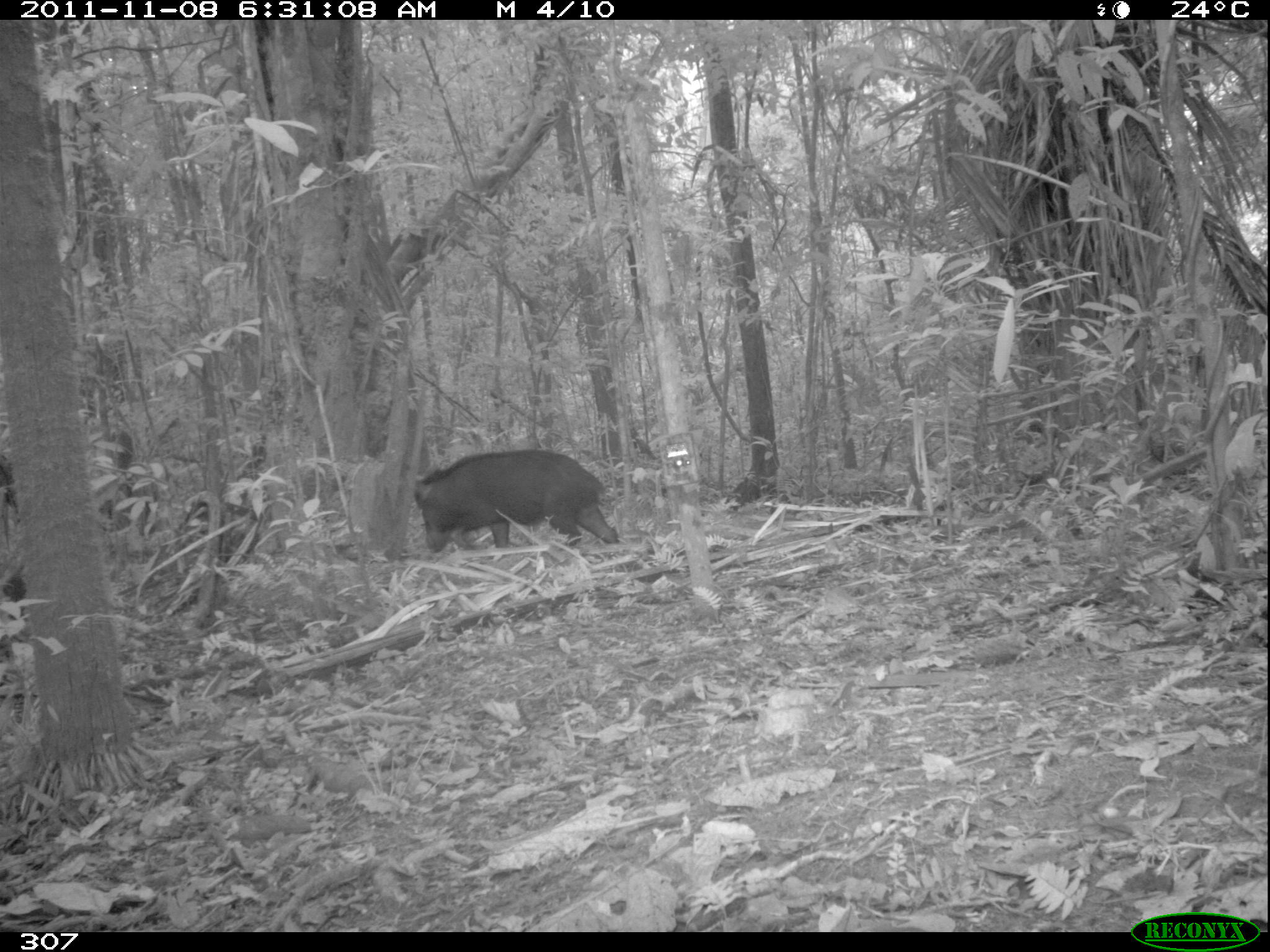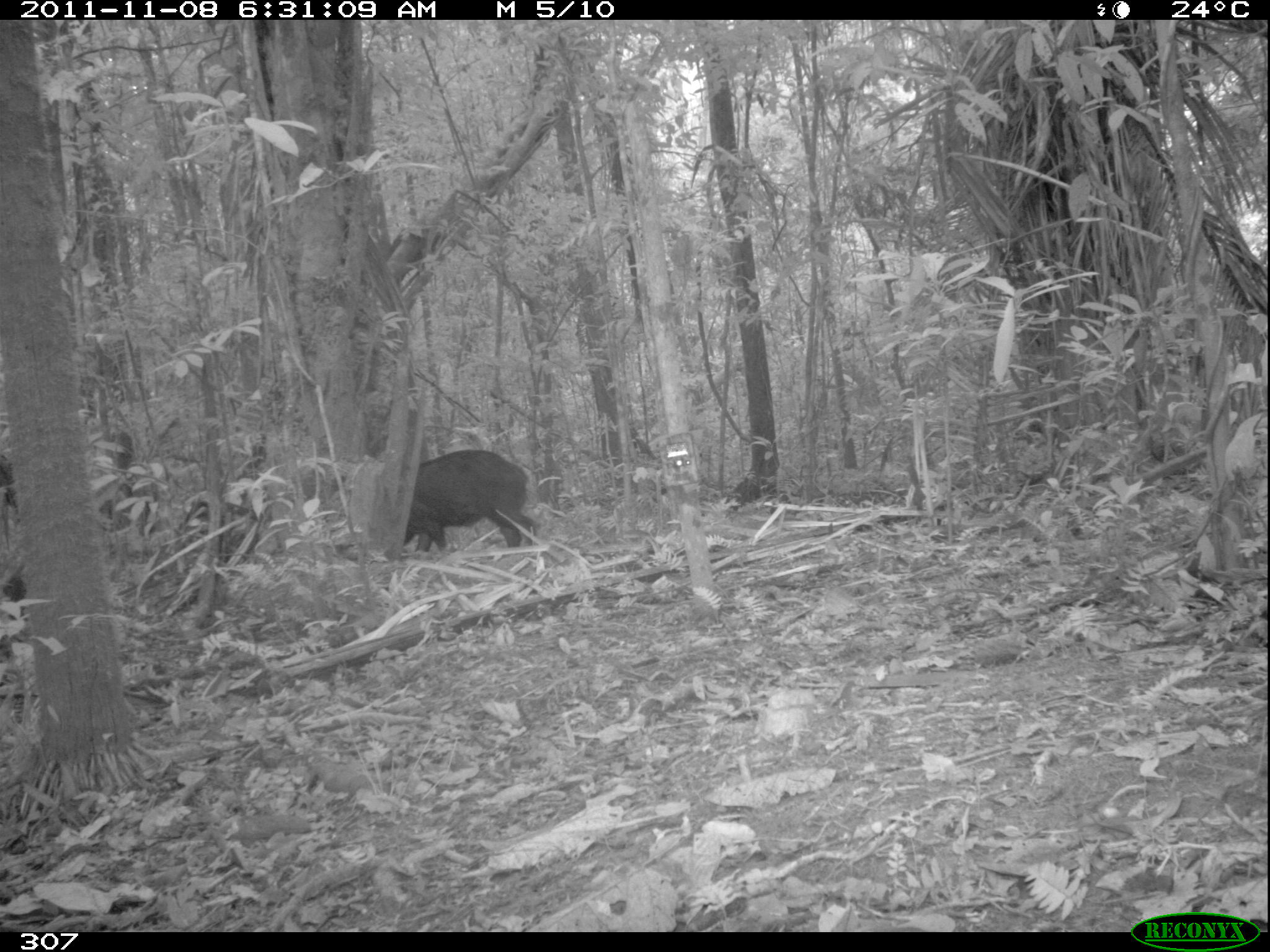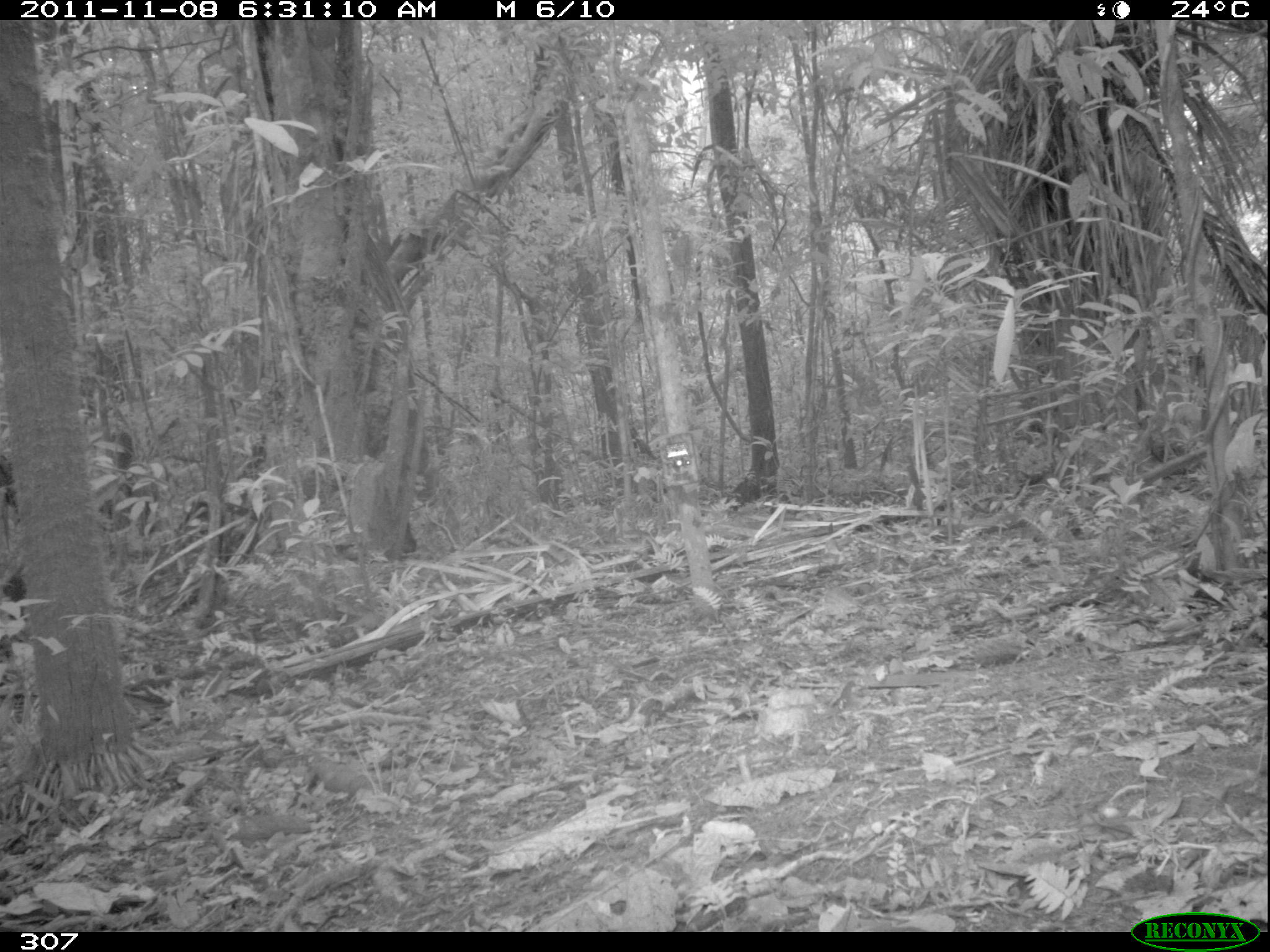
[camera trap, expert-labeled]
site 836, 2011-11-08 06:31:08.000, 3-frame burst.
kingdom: Animalia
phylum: Chordata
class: Mammalia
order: Artiodactyla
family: Tayassuidae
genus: Tayassu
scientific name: Tayassu pecari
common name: white-lipped peccary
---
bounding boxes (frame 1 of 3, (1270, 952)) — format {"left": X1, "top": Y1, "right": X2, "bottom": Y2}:
tayassu pecari: {"left": 411, "top": 447, "right": 618, "bottom": 552}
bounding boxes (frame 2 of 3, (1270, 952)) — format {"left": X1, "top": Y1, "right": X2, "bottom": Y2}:
tayassu pecari: {"left": 398, "top": 448, "right": 537, "bottom": 557}